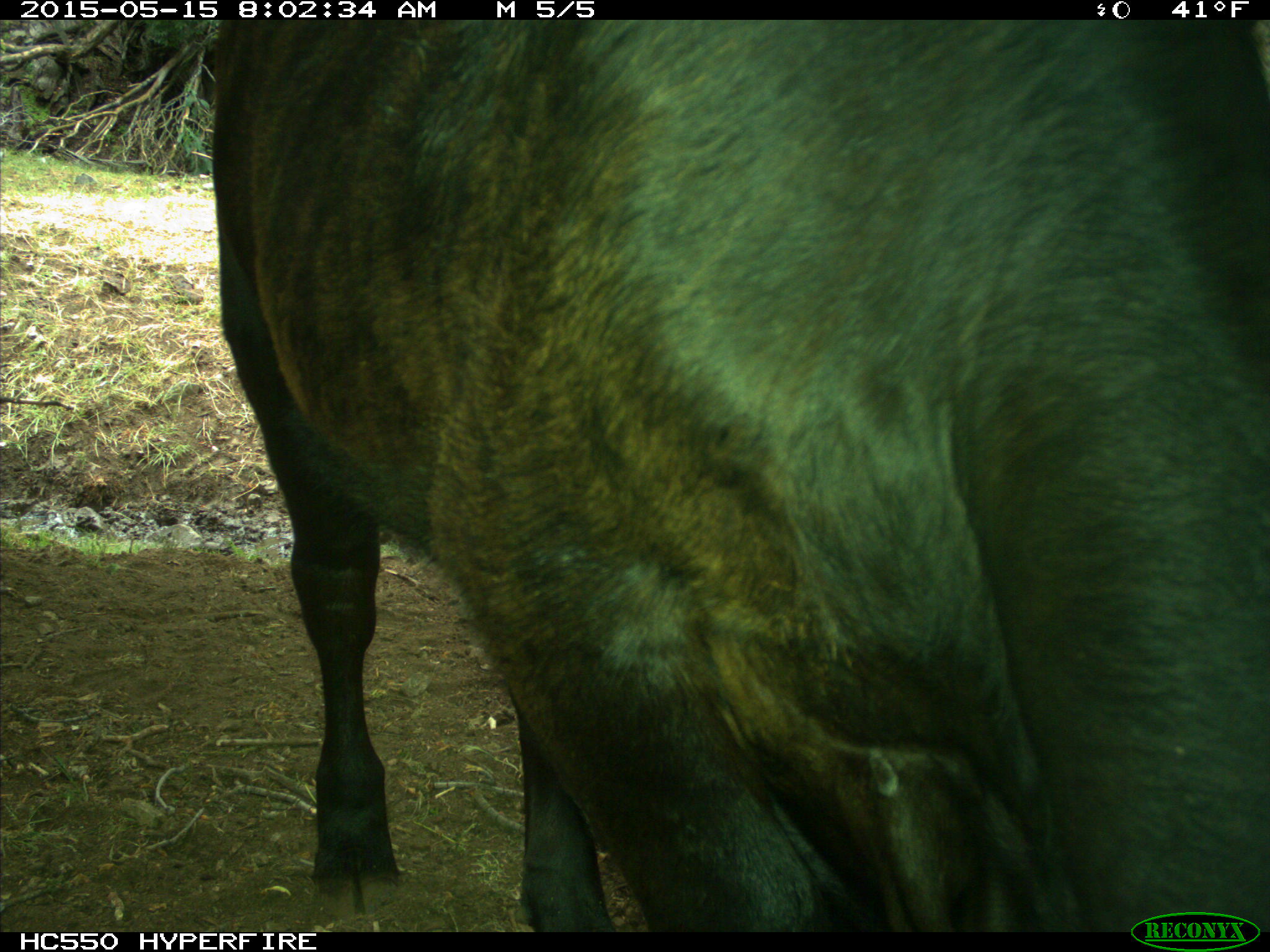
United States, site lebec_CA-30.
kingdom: Animalia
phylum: Chordata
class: Mammalia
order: Artiodactyla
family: Bovidae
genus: Bos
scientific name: Bos taurus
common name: domestic cow